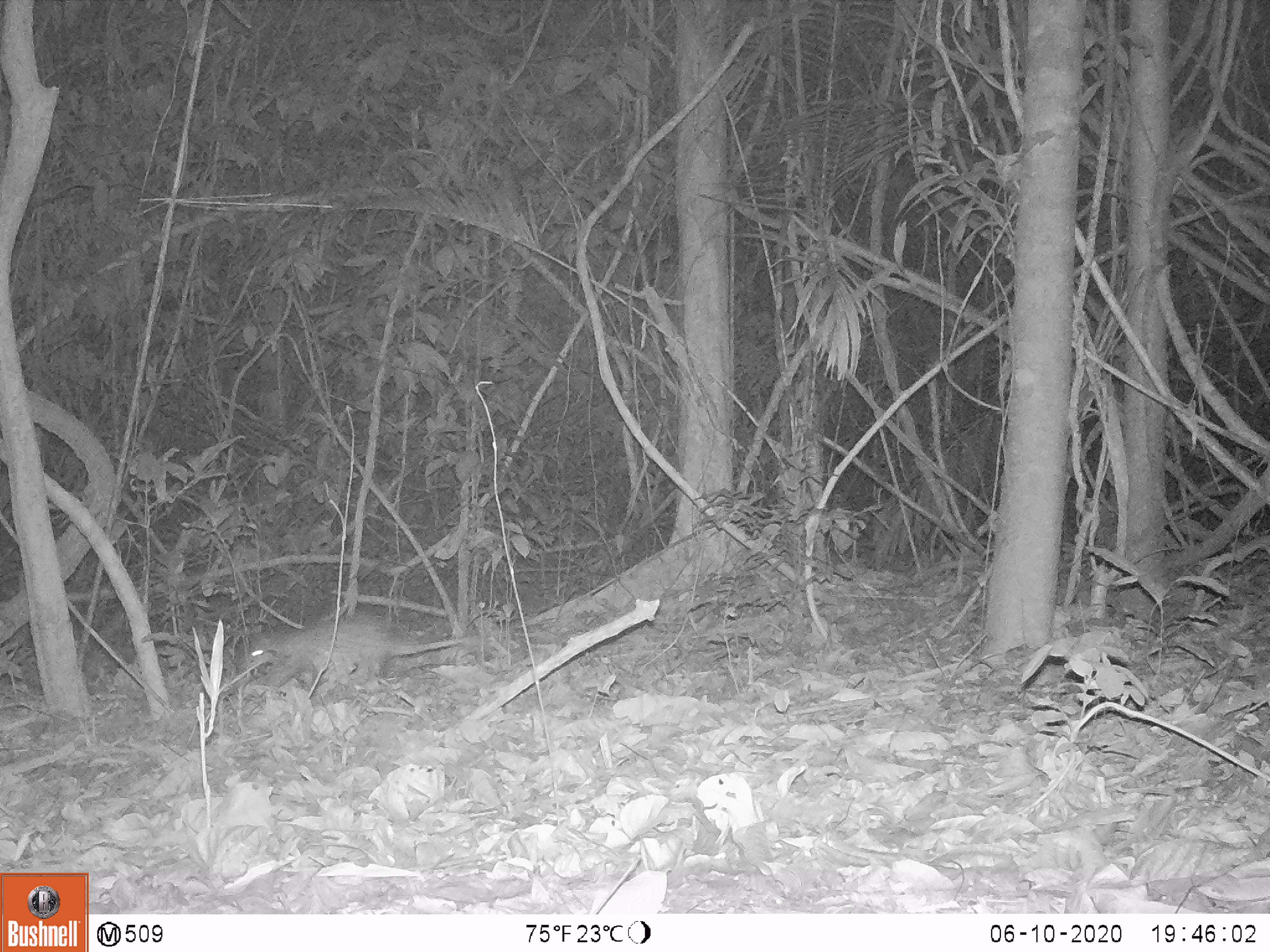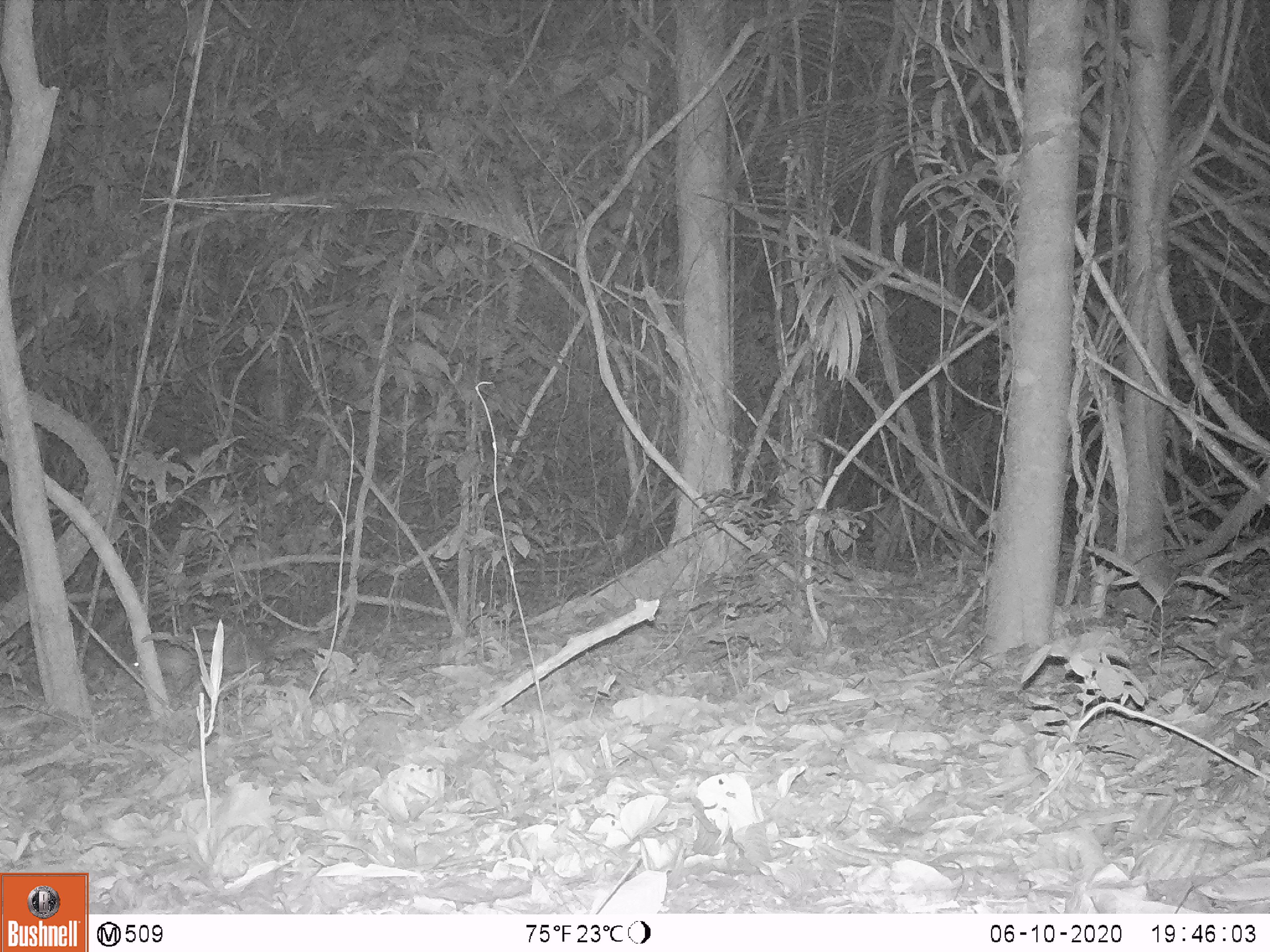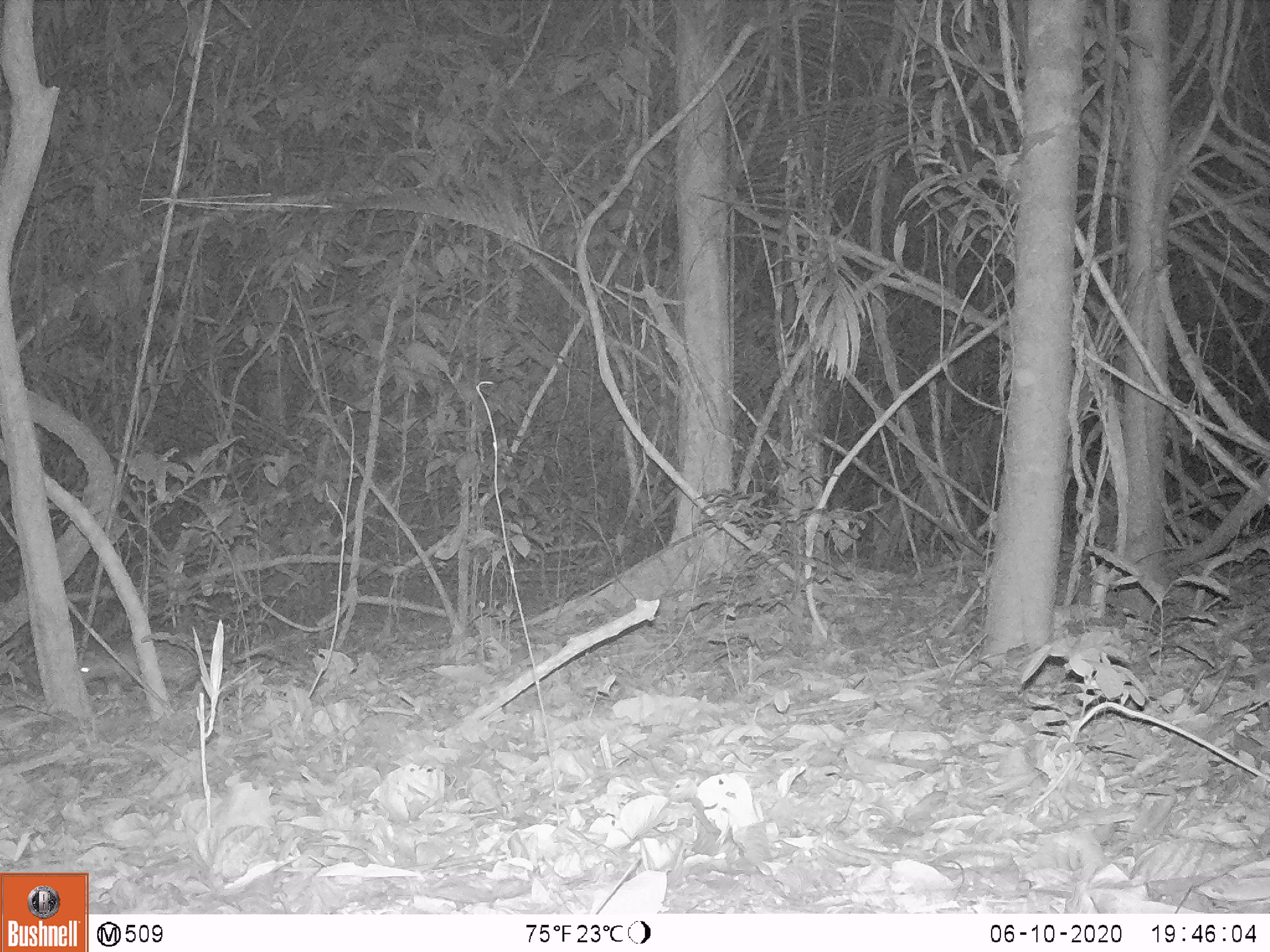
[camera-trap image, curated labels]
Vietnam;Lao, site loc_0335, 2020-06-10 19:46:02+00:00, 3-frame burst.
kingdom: Animalia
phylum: Chordata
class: Mammalia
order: Rodentia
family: Hystricidae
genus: Atherurus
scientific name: Atherurus macrourus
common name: asiatic brush-tailed porcupine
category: asiatic brush tailed porcupine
Asiatic brush tailed porcupine (asiatic brush-tailed porcupine) (Atherurus macrourus). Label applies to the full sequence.